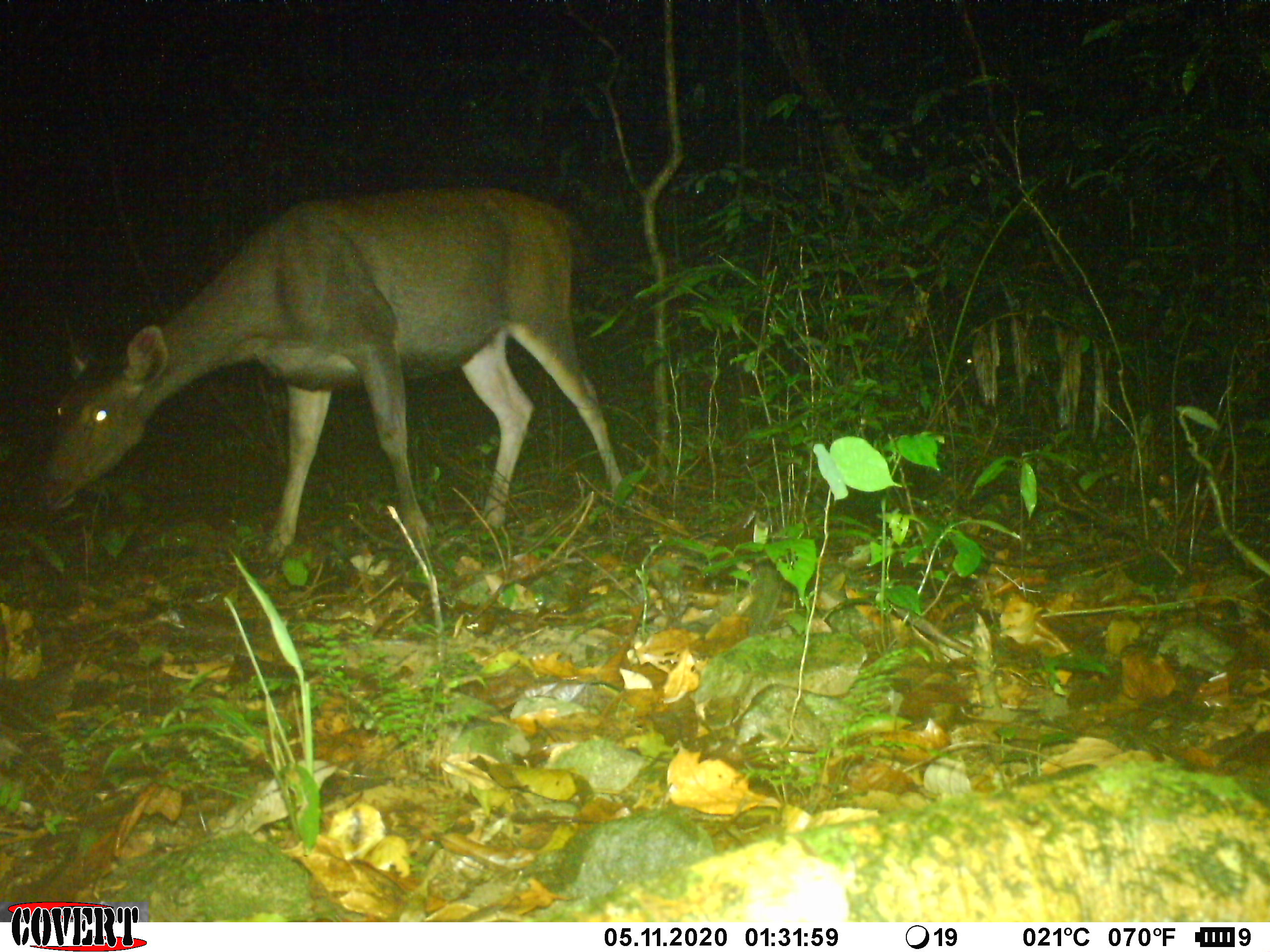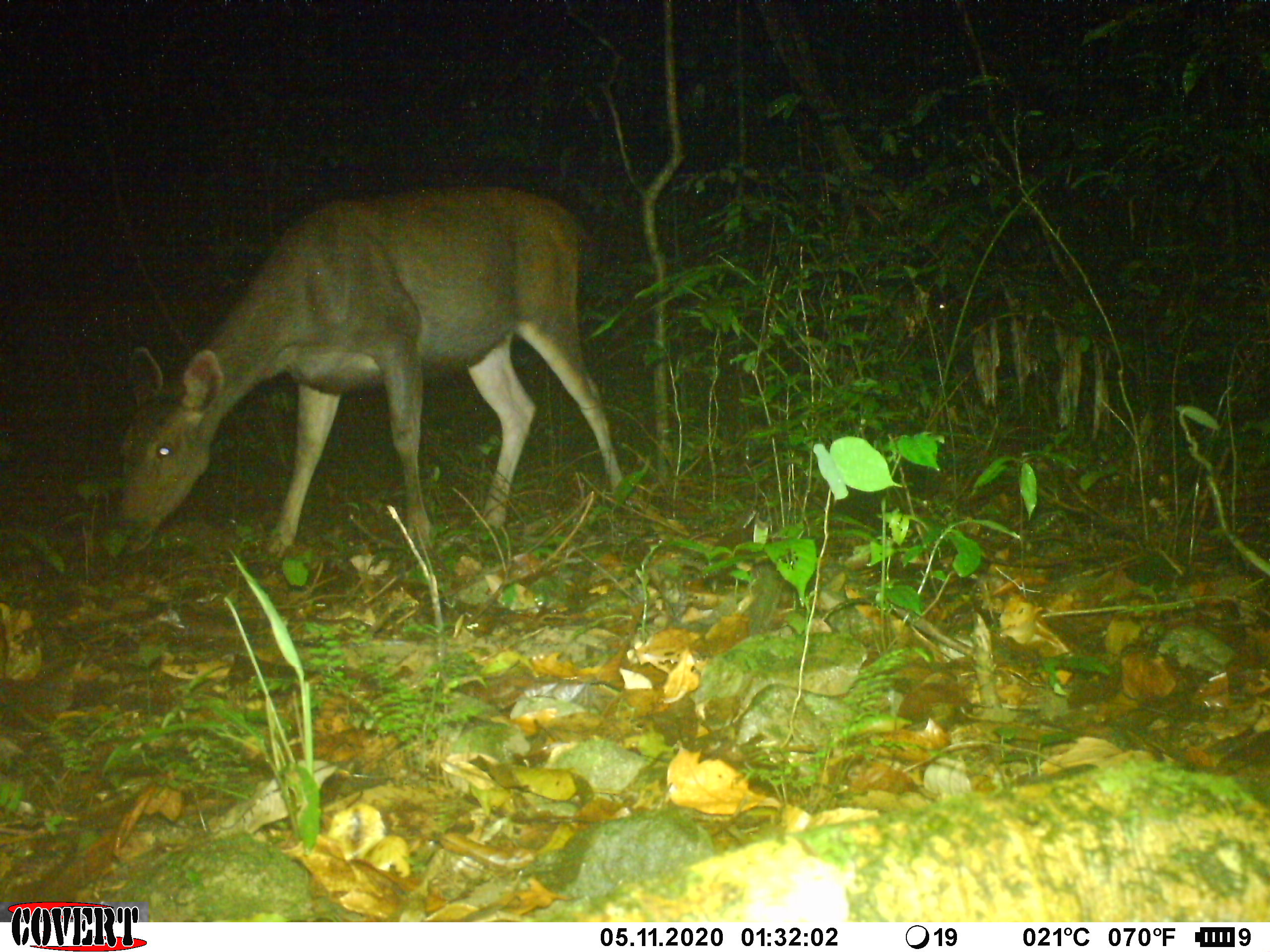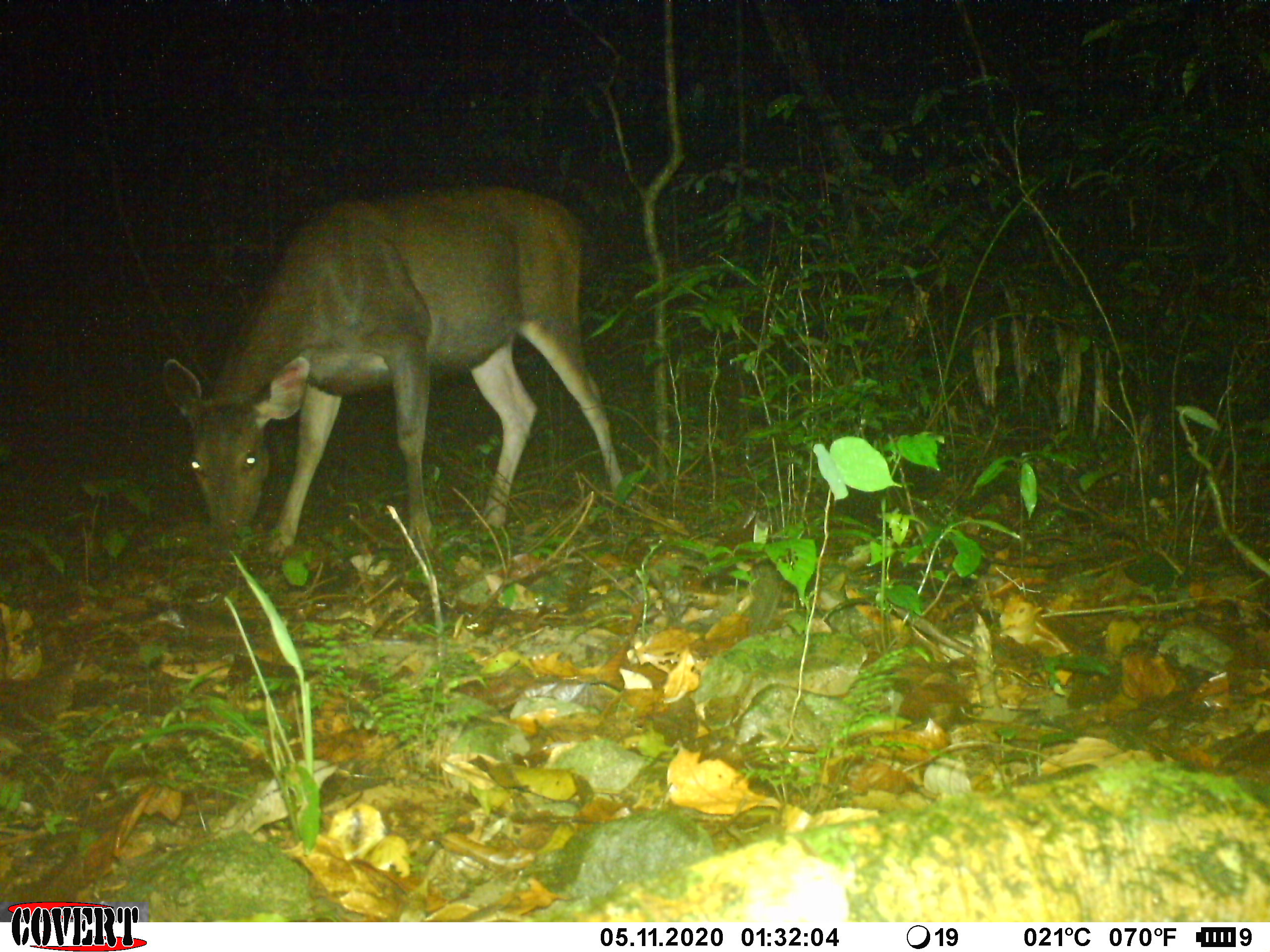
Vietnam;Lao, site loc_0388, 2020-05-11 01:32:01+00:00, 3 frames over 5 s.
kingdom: Animalia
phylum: Chordata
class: Mammalia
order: Artiodactyla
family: Cervidae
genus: Rusa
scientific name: Rusa unicolor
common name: sambar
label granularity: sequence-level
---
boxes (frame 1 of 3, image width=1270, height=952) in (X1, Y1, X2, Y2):
sambar: (32, 184, 637, 569)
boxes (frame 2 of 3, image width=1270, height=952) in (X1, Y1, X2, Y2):
sambar: (106, 184, 635, 564)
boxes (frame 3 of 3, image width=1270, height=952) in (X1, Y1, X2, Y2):
sambar: (162, 184, 635, 557)